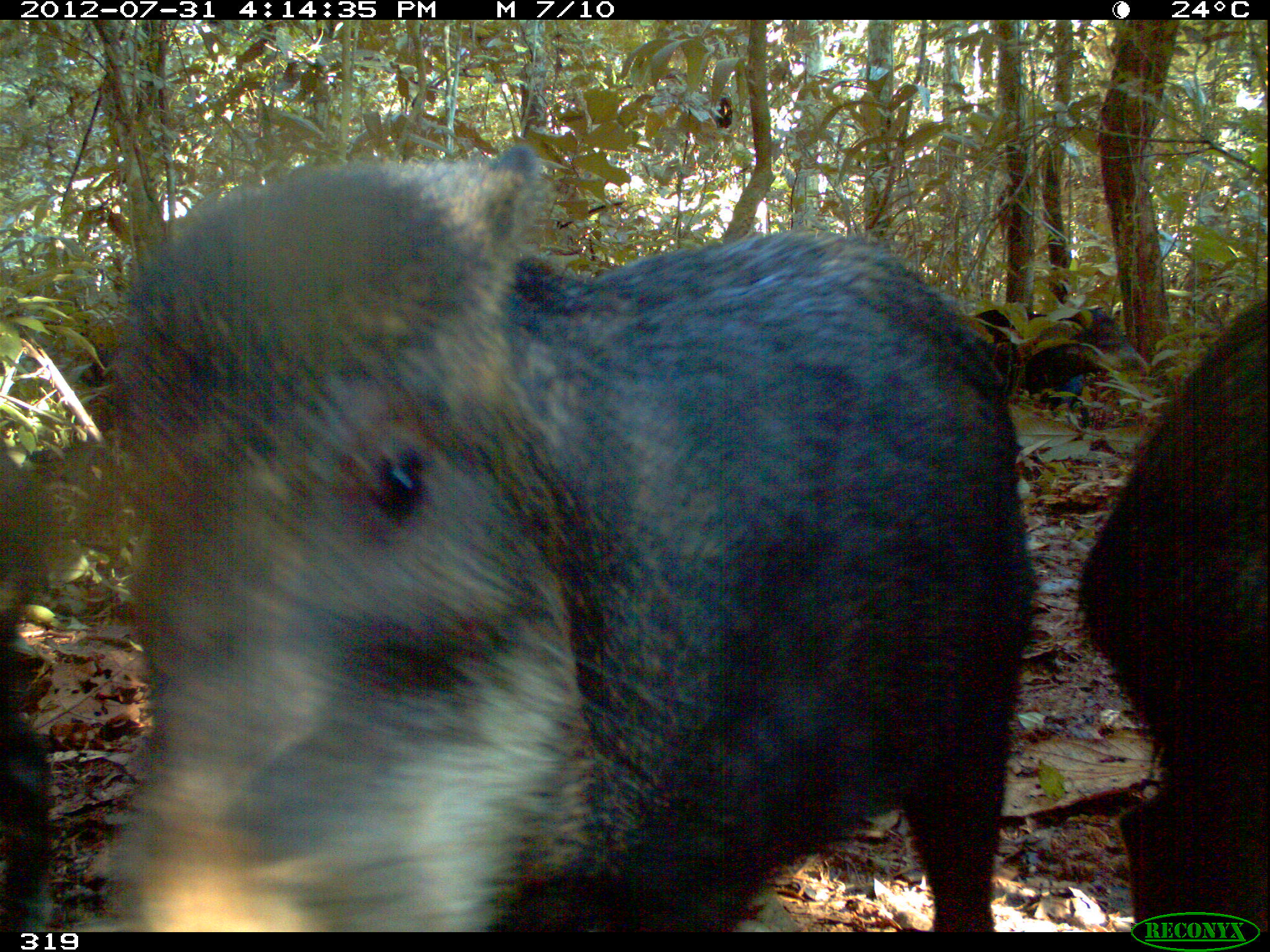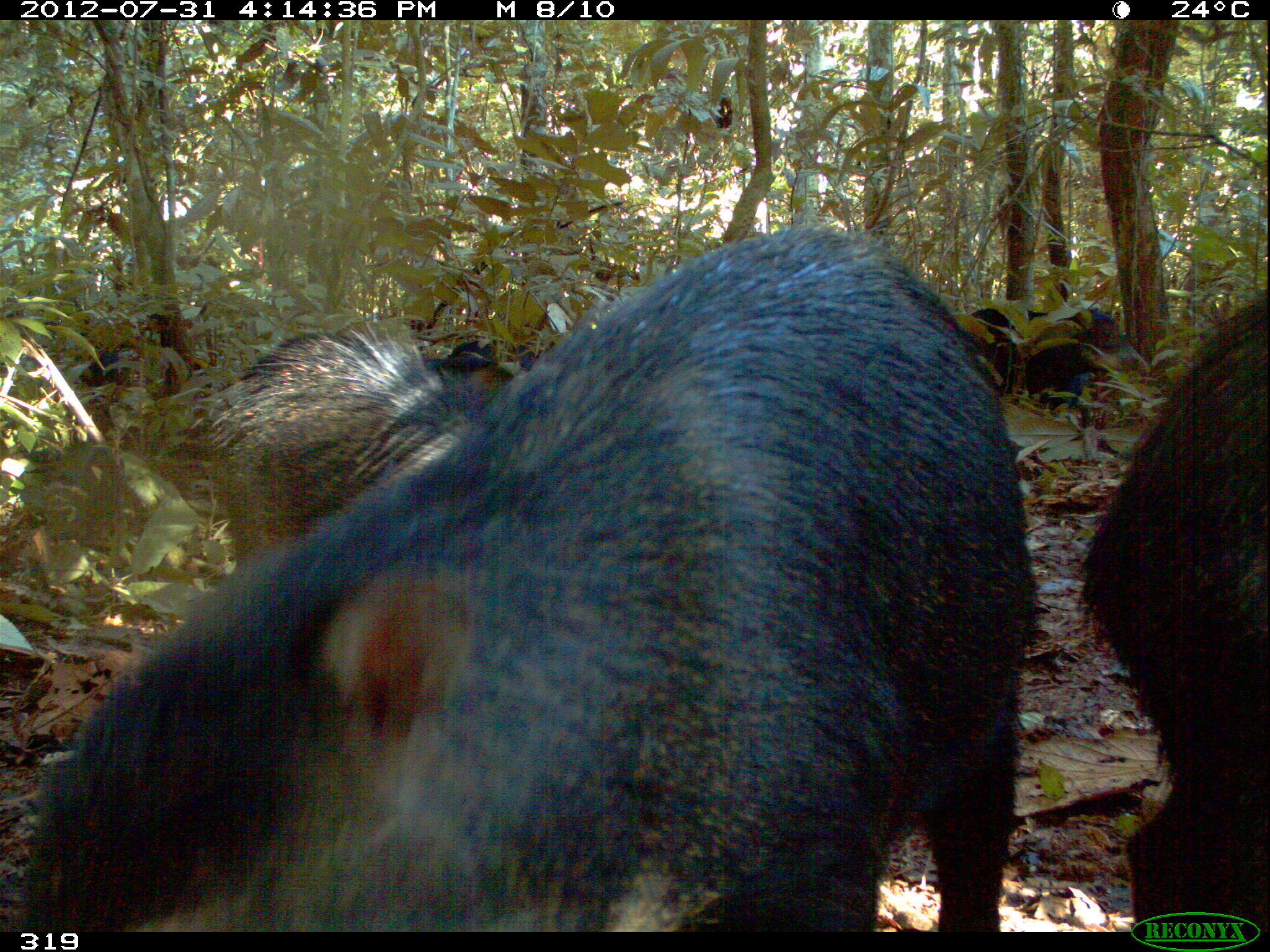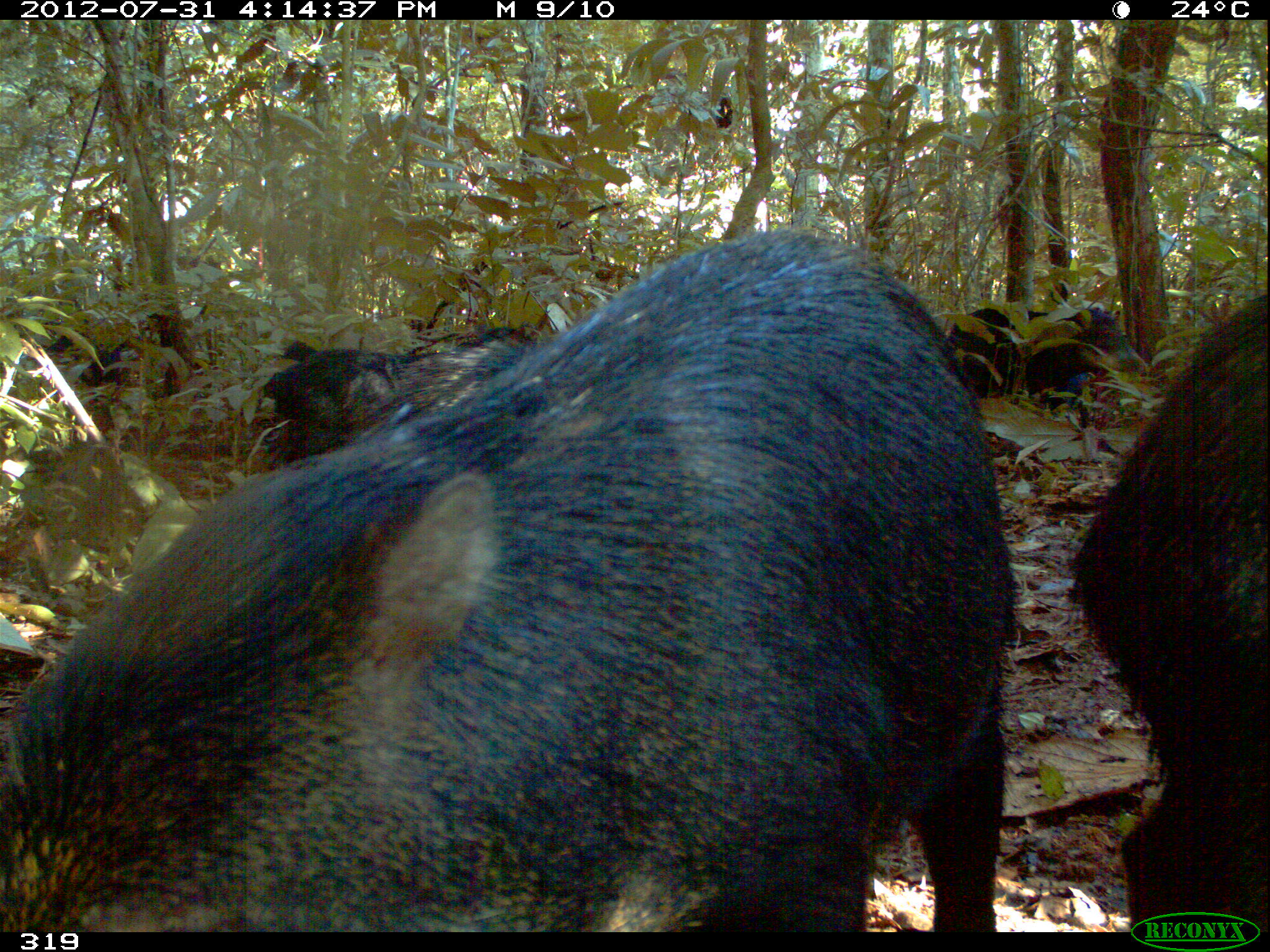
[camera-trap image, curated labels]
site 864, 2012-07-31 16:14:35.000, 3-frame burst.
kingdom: Animalia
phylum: Chordata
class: Mammalia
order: Artiodactyla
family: Tayassuidae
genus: Tayassu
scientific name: Tayassu pecari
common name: white-lipped peccary